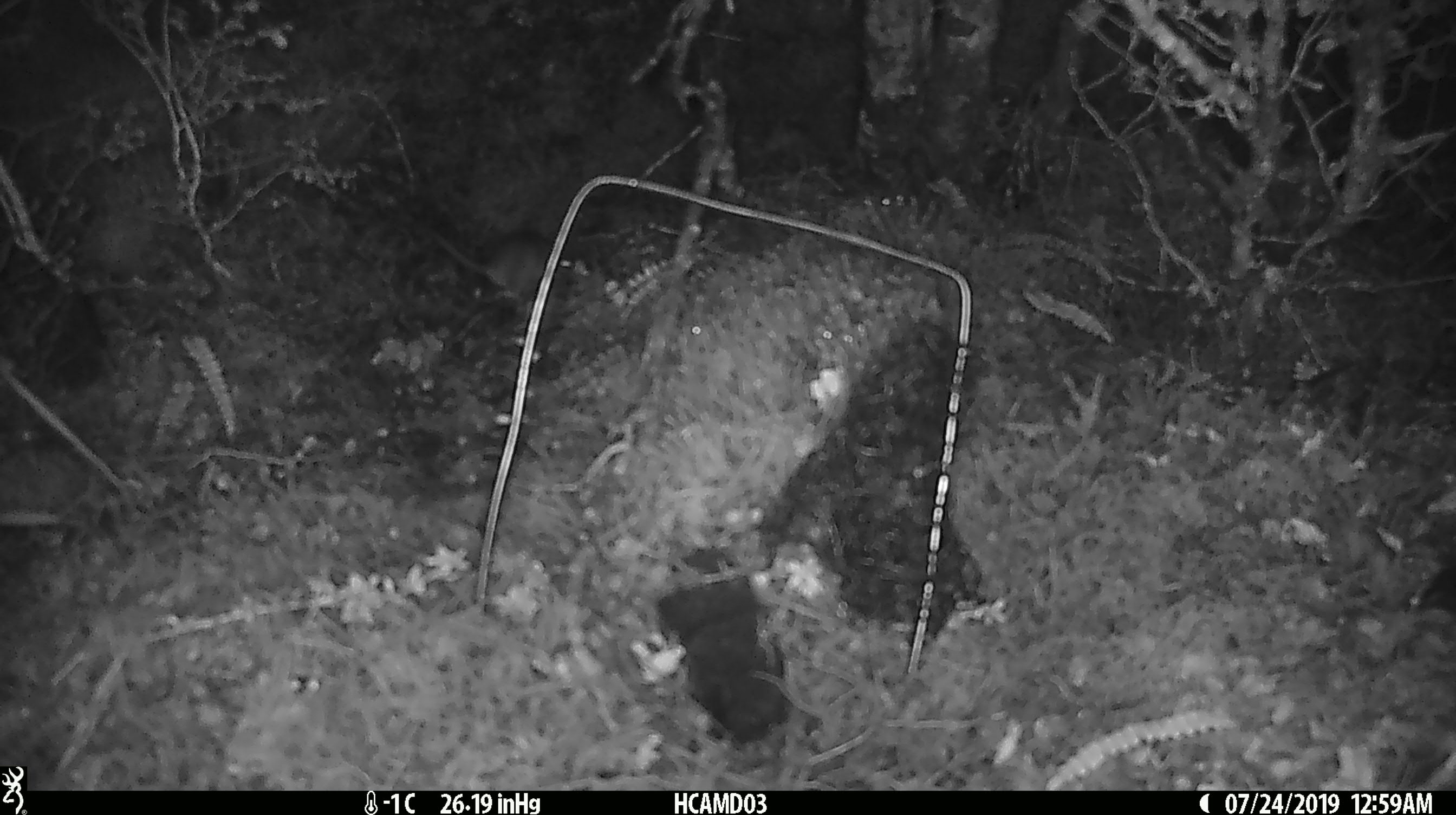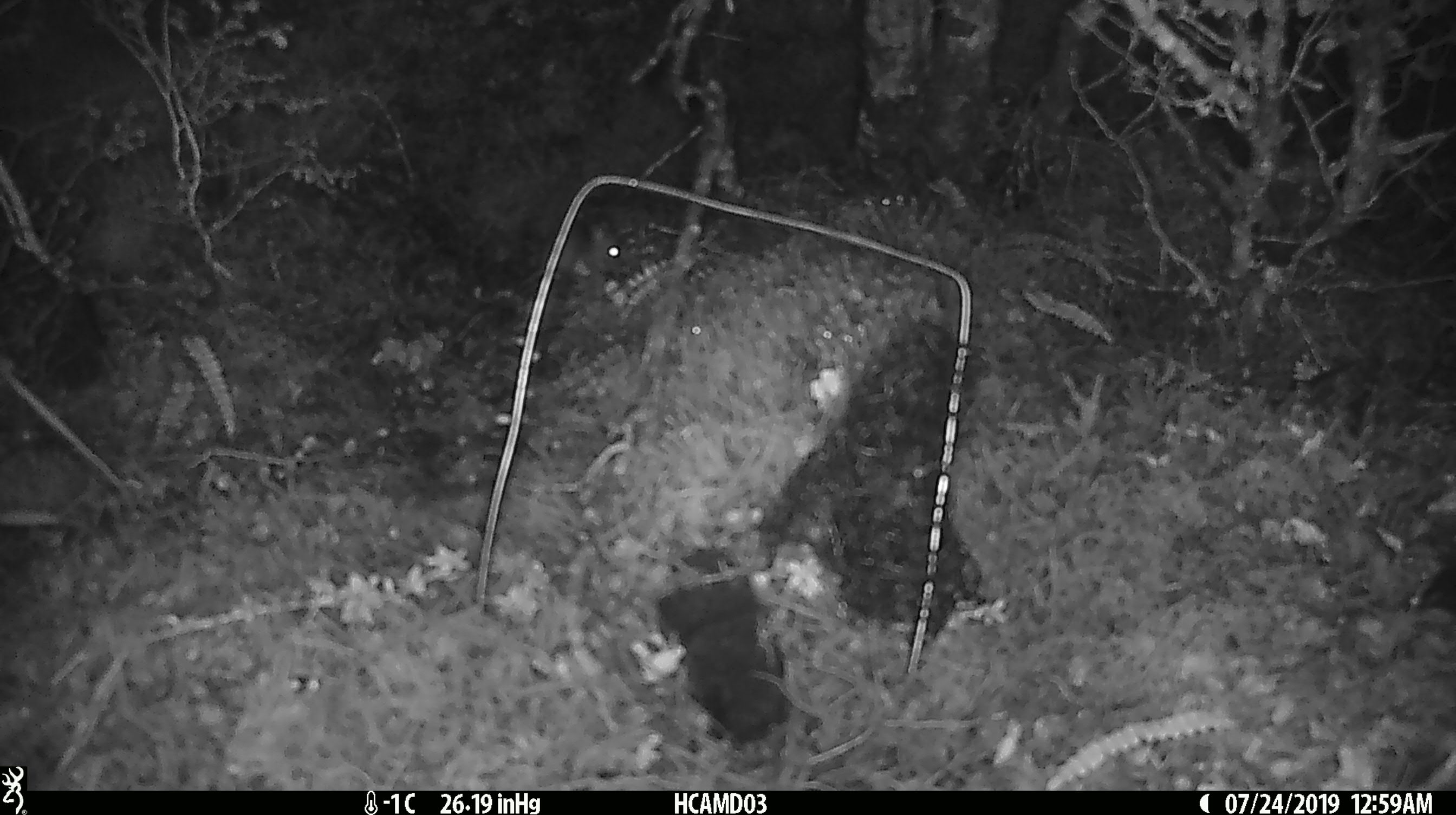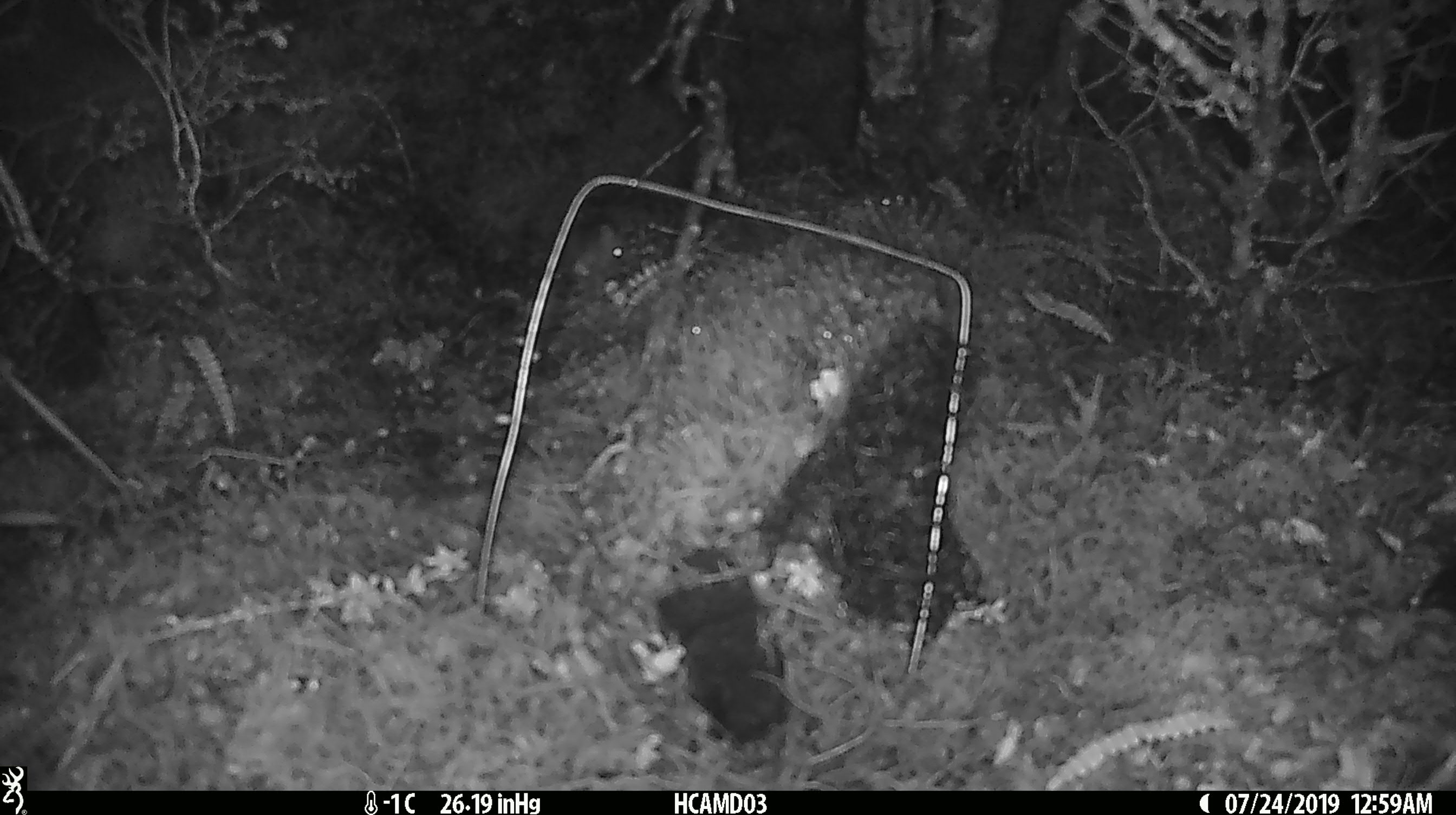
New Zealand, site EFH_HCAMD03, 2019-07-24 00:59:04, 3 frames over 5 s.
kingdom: Animalia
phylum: Chordata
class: Mammalia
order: Rodentia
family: Muridae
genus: Mus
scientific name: Mus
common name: mouse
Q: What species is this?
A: Mouse (Mus).